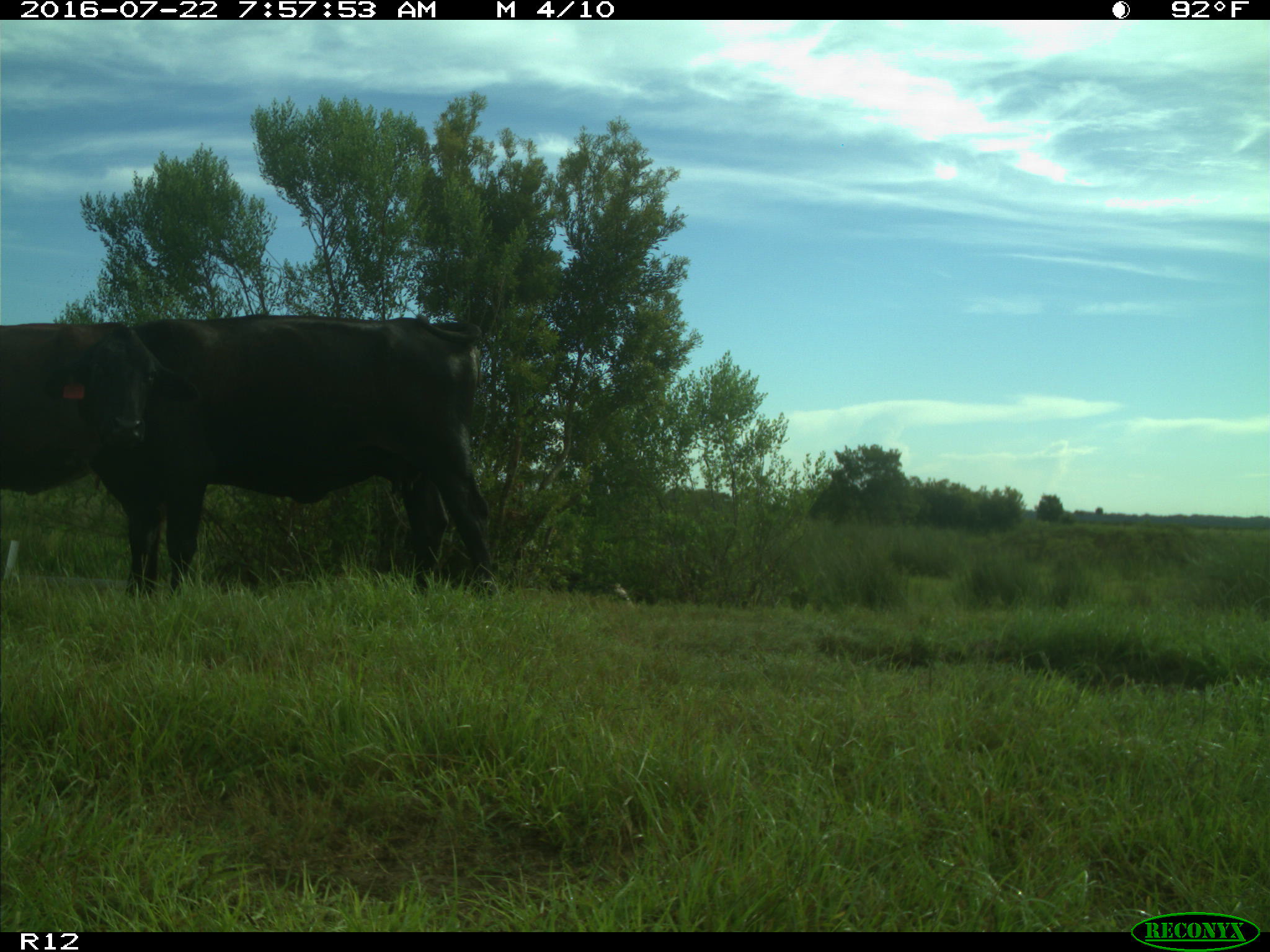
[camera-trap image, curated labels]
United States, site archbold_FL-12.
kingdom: Animalia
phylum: Chordata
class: Mammalia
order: Artiodactyla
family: Bovidae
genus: Bos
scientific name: Bos taurus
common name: domestic cow